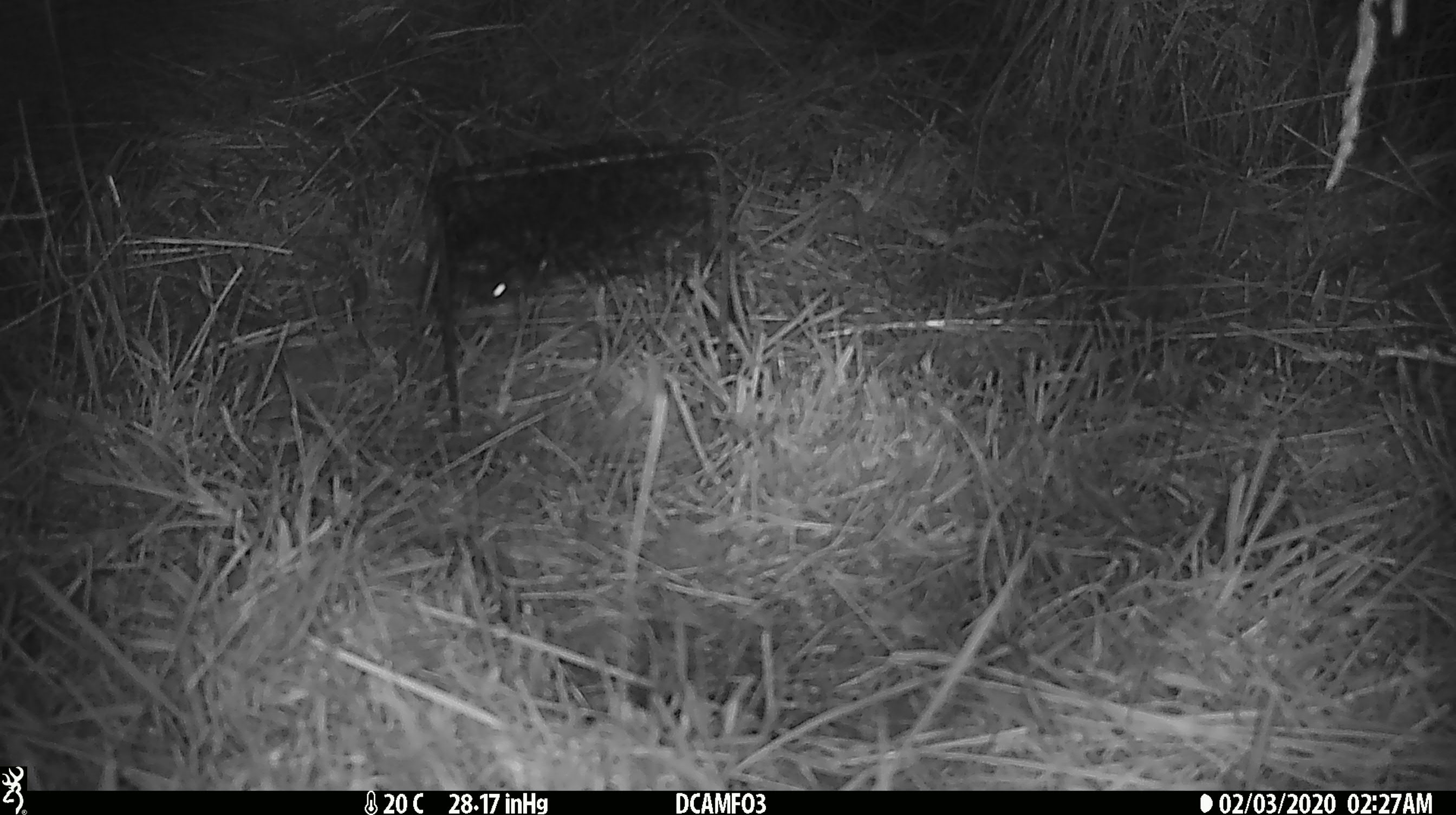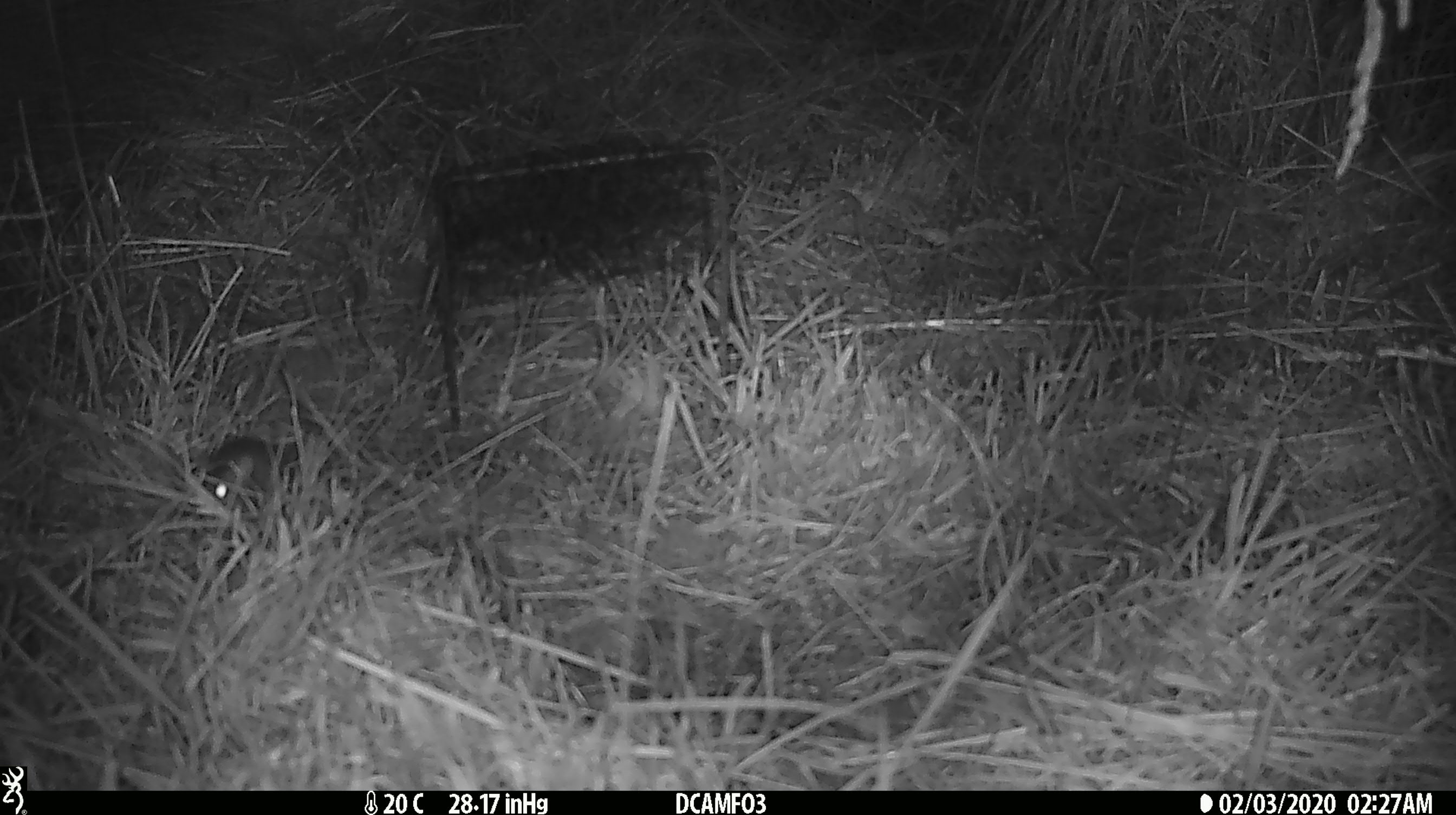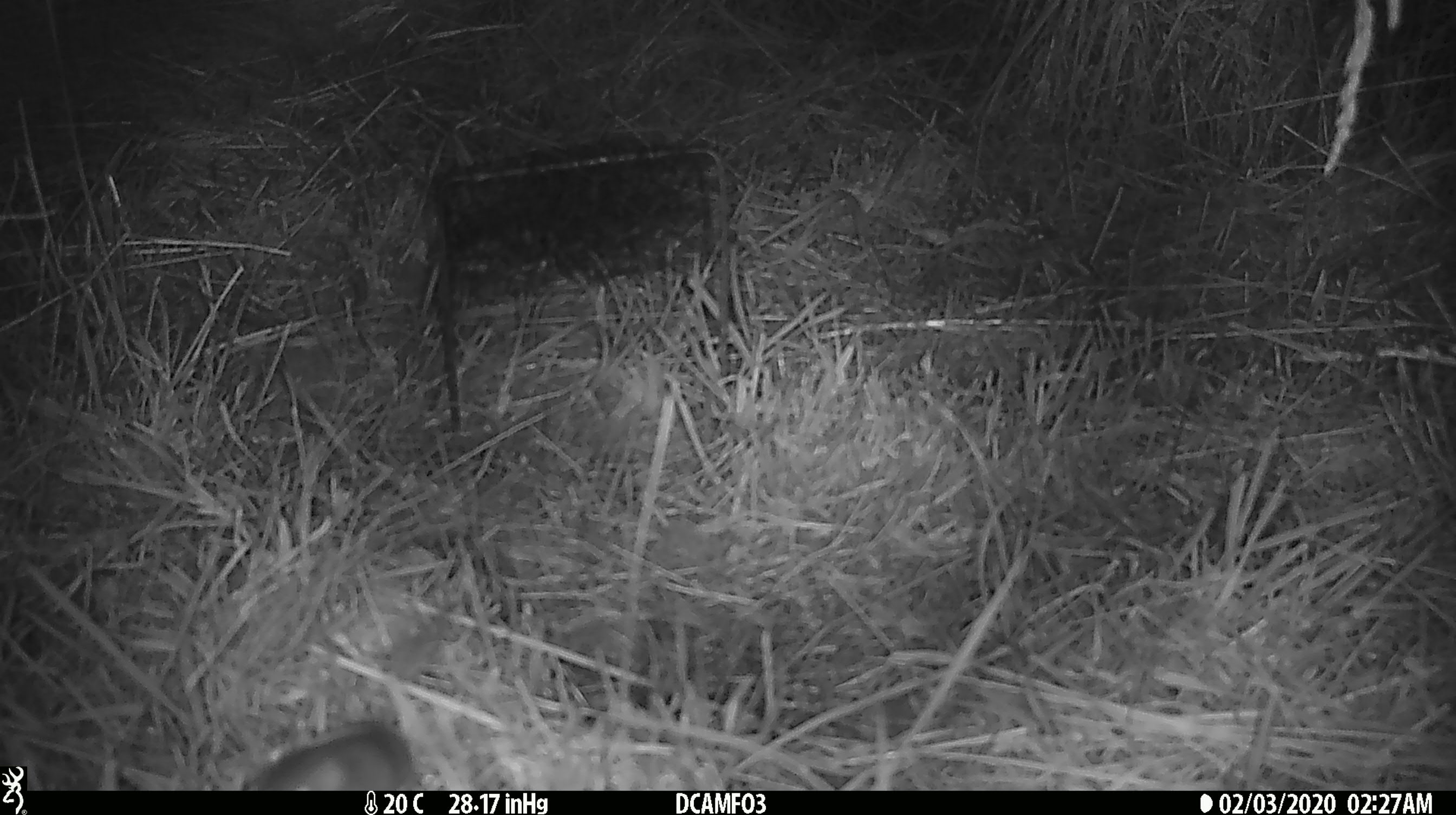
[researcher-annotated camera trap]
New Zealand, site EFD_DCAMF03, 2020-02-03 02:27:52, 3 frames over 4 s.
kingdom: Animalia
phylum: Chordata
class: Mammalia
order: Rodentia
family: Muridae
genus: Mus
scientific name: Mus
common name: mouse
Mouse (Mus).